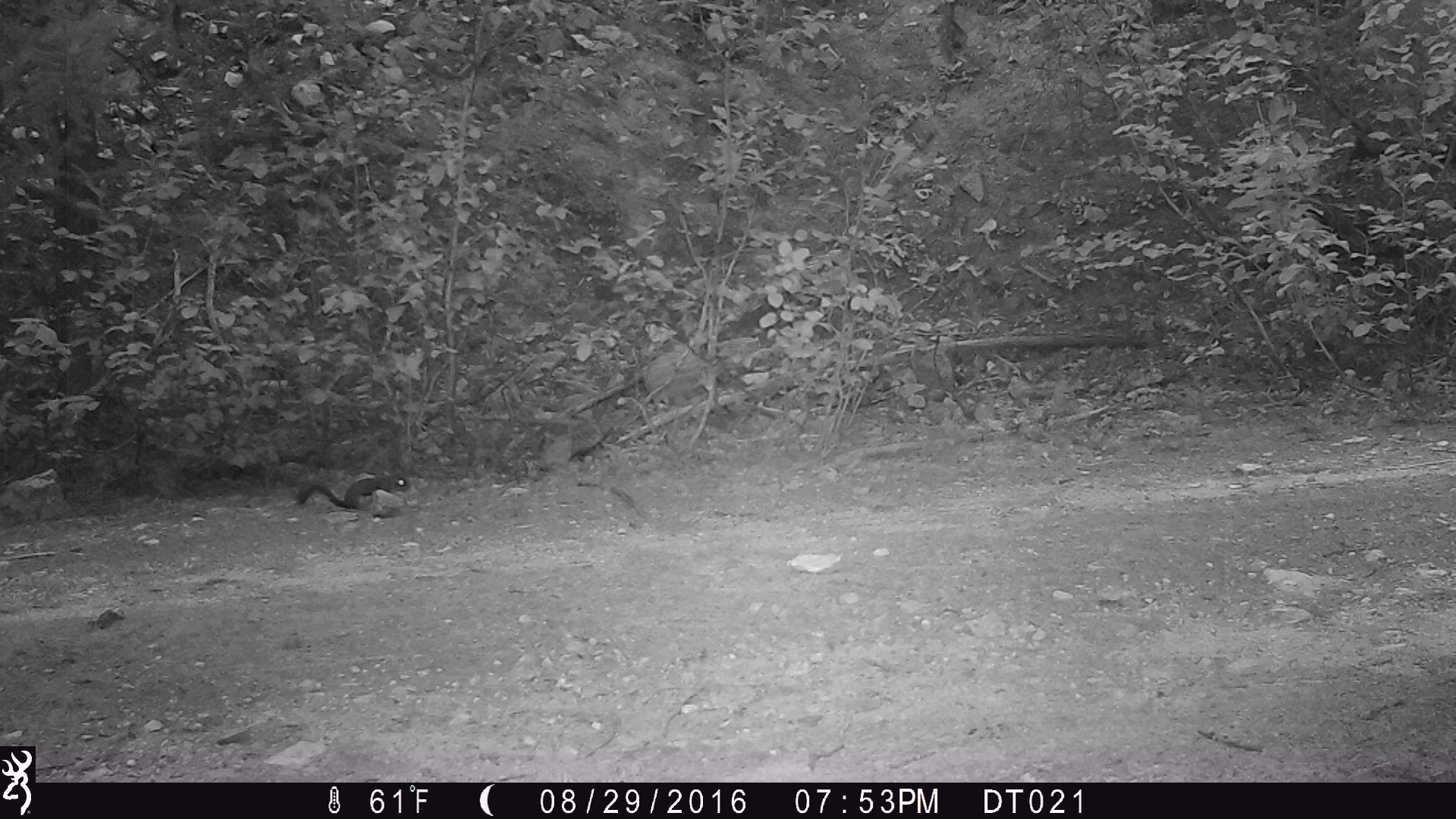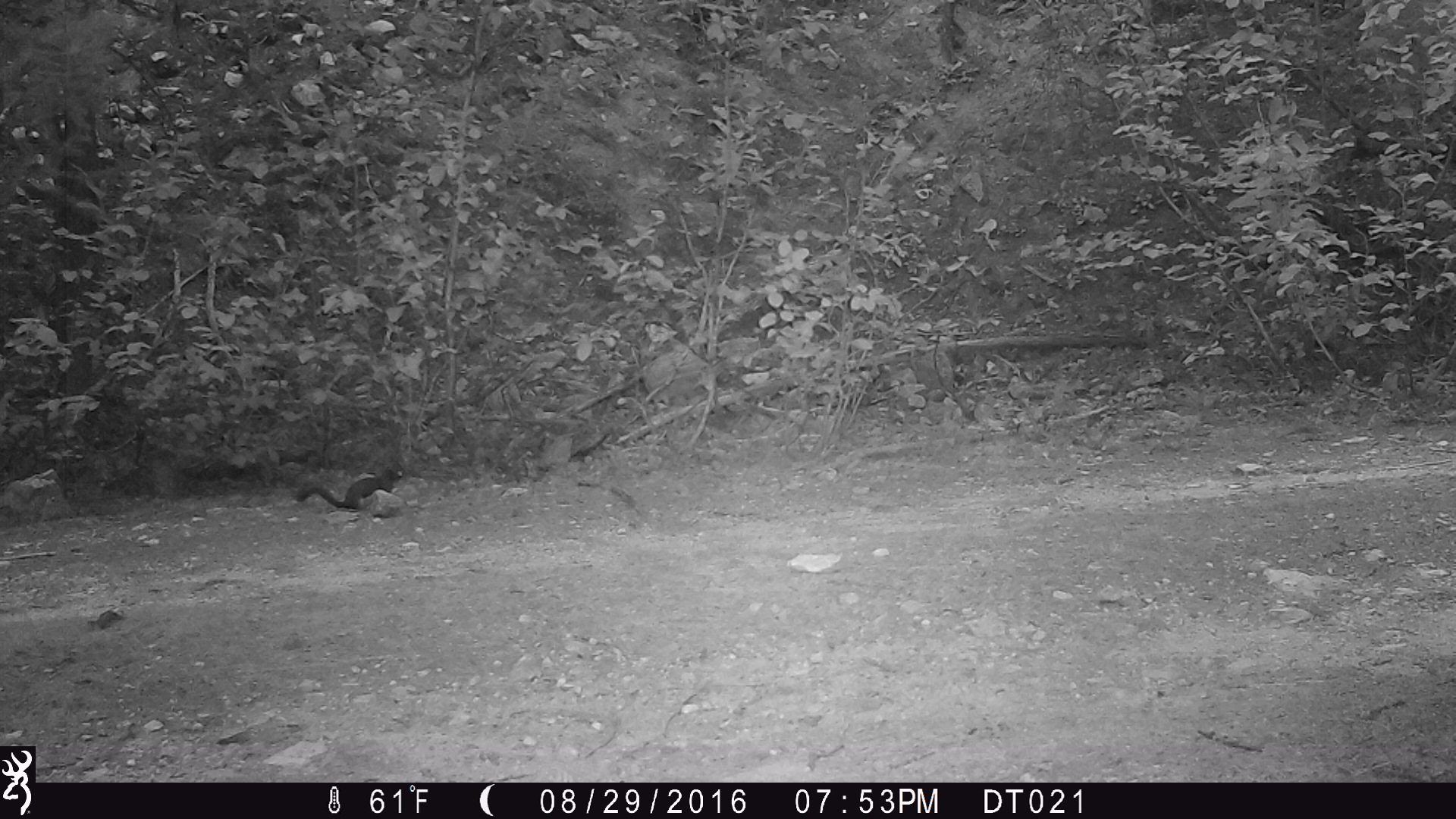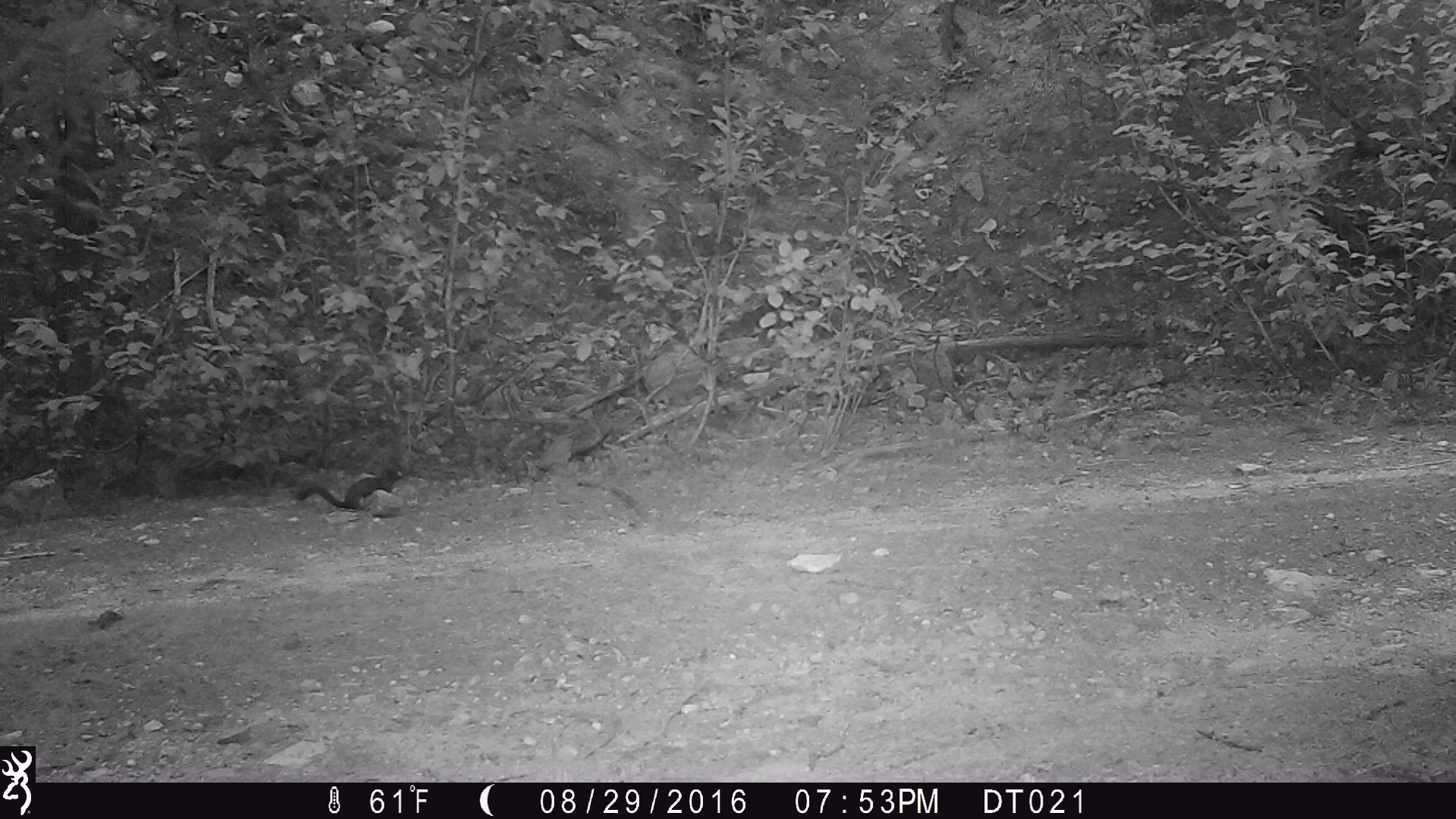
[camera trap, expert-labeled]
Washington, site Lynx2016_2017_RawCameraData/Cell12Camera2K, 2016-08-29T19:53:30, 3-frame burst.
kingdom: Animalia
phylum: Chordata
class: Mammalia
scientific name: Mammalia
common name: small mammal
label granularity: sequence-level